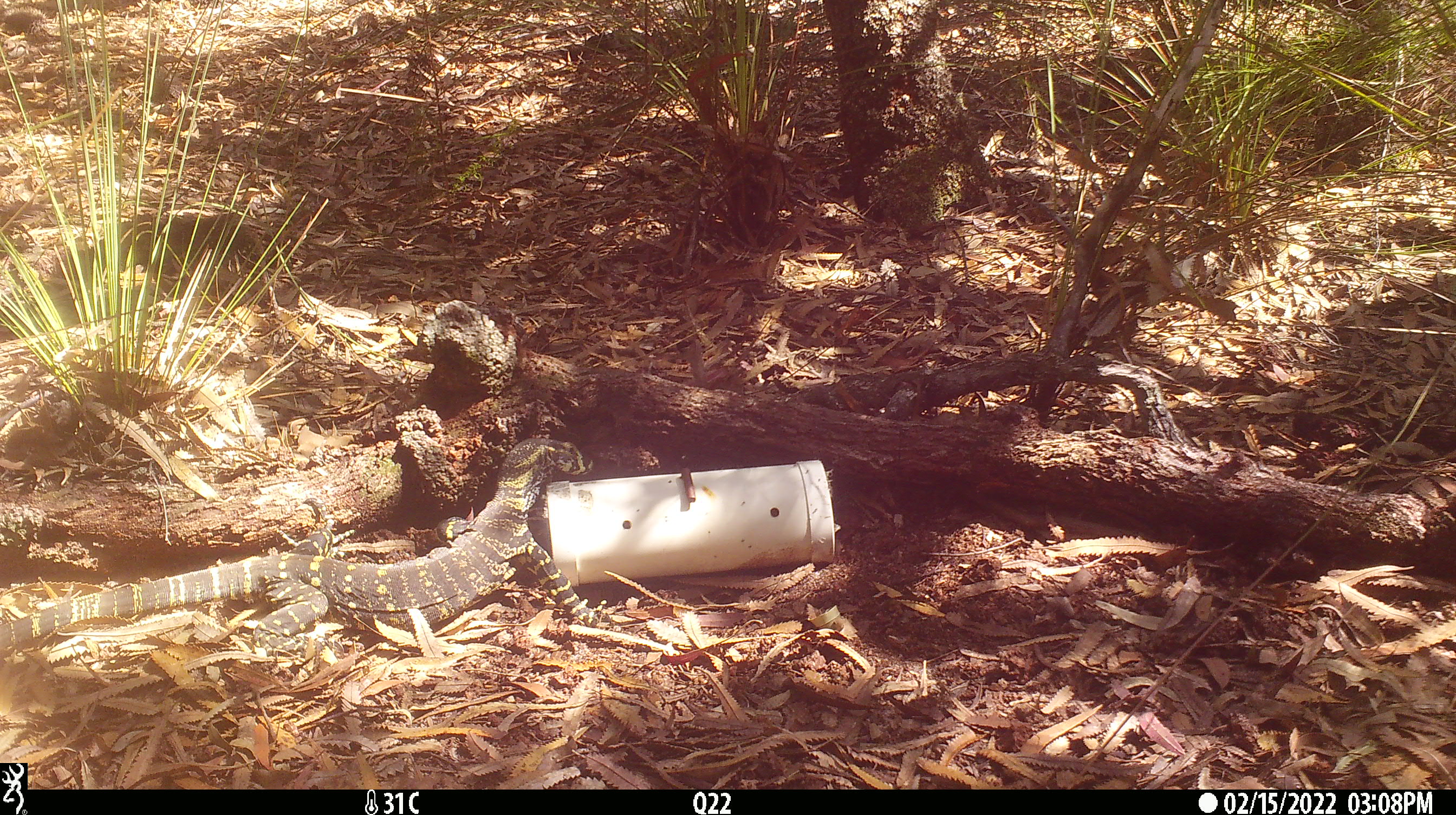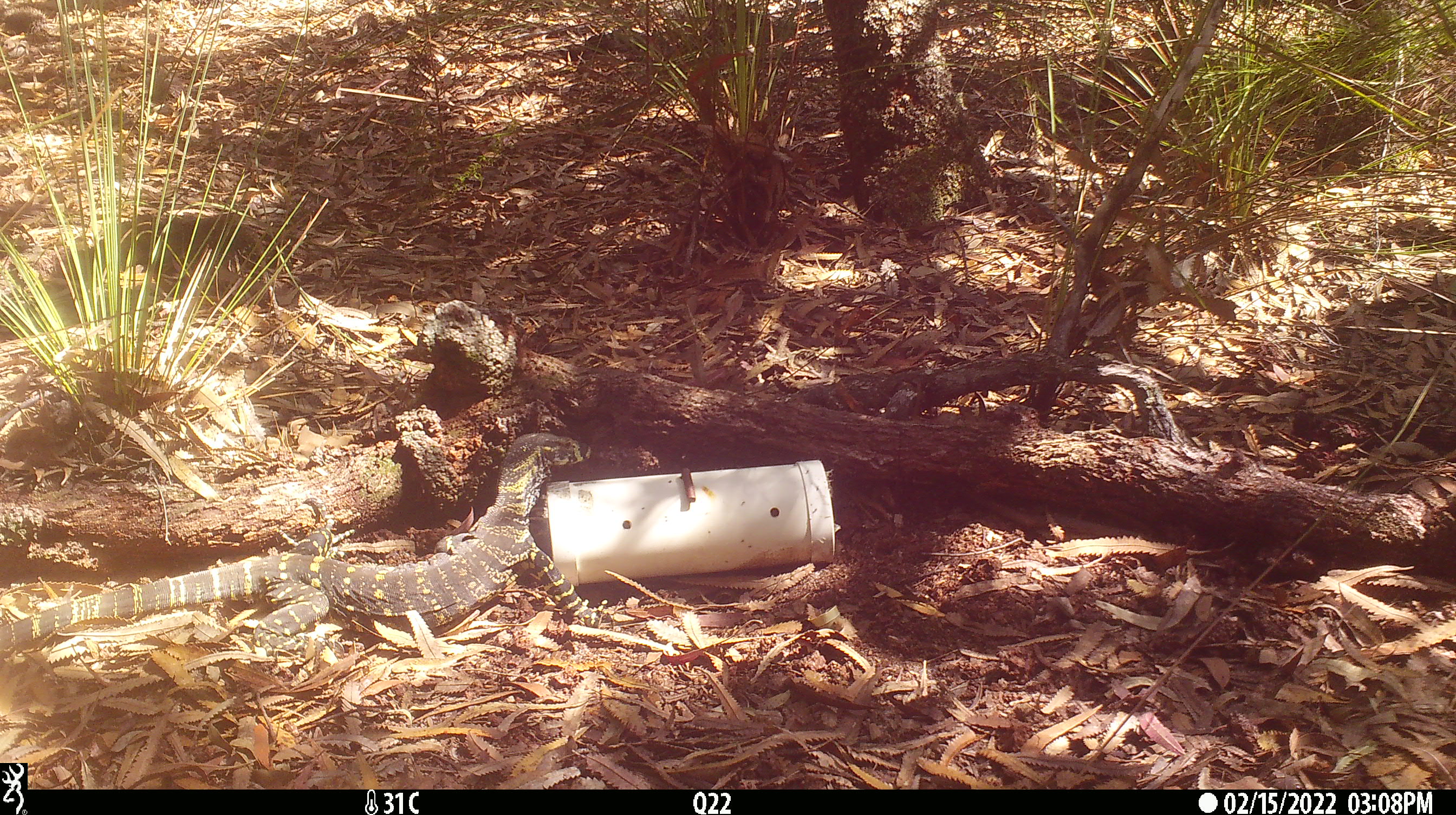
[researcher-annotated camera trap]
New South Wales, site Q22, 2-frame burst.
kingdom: Animalia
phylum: Chordata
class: Reptilia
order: Squamata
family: Varanidae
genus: Varanus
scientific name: Varanus varius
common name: lace monitor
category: goanna